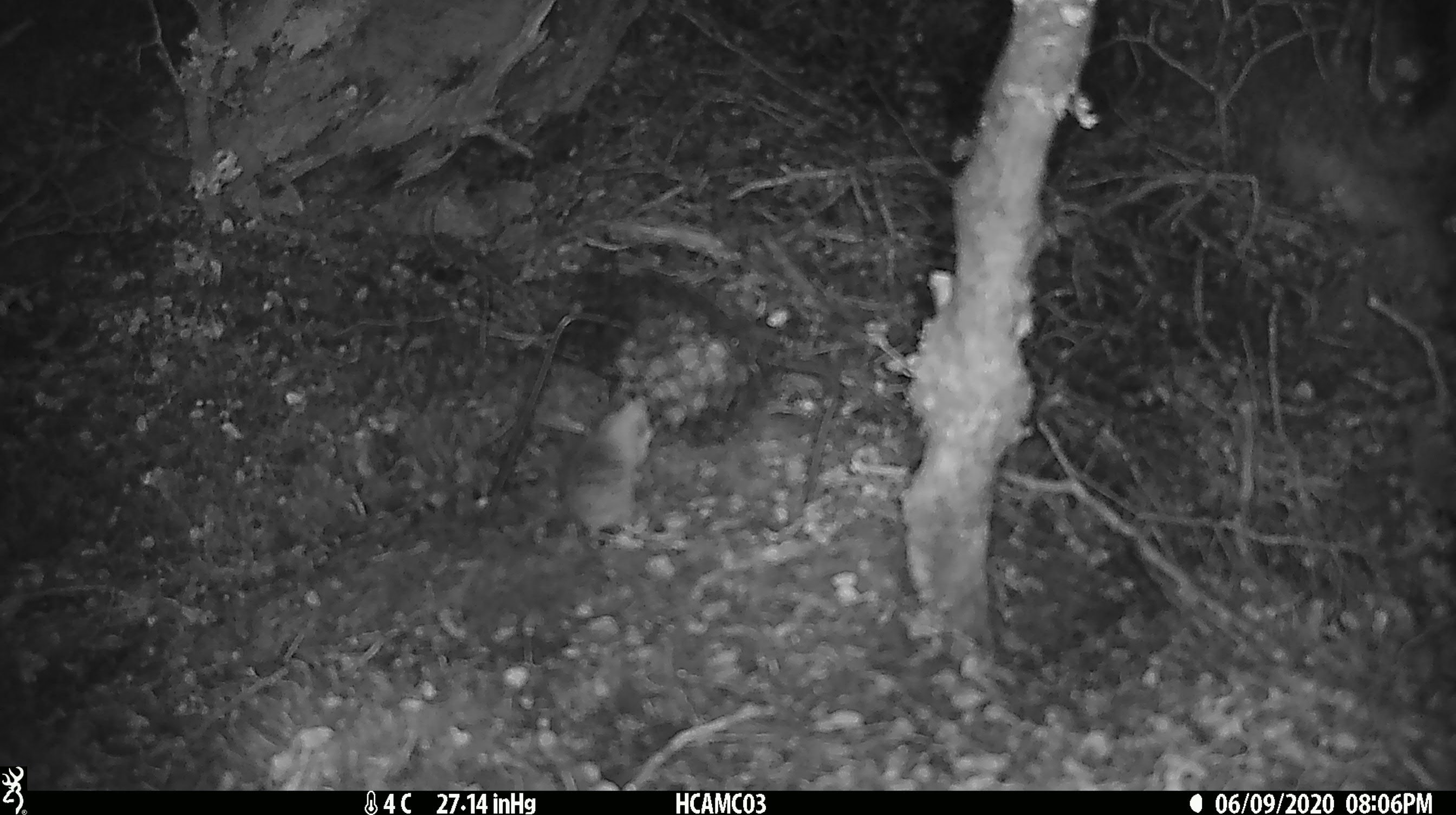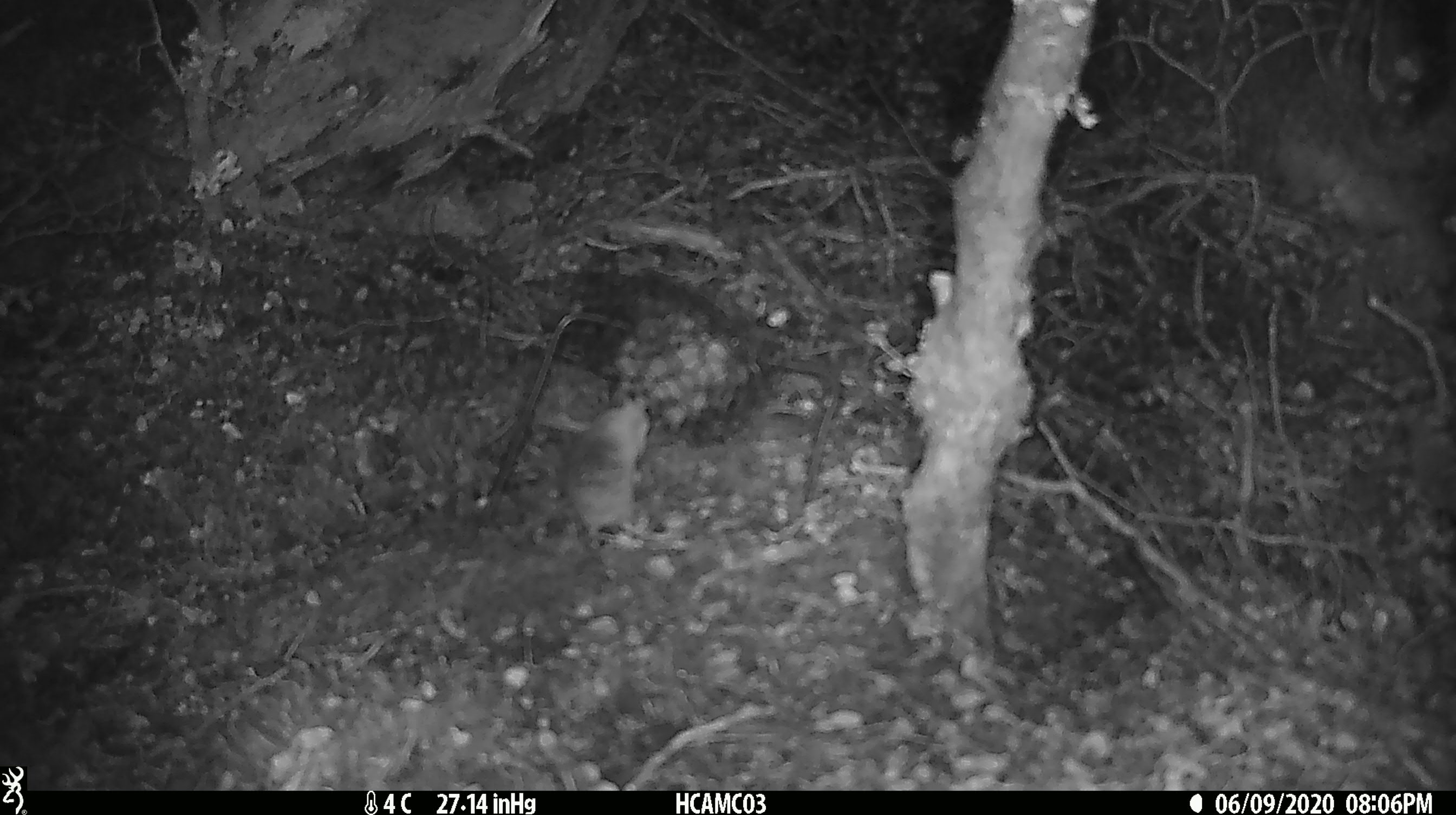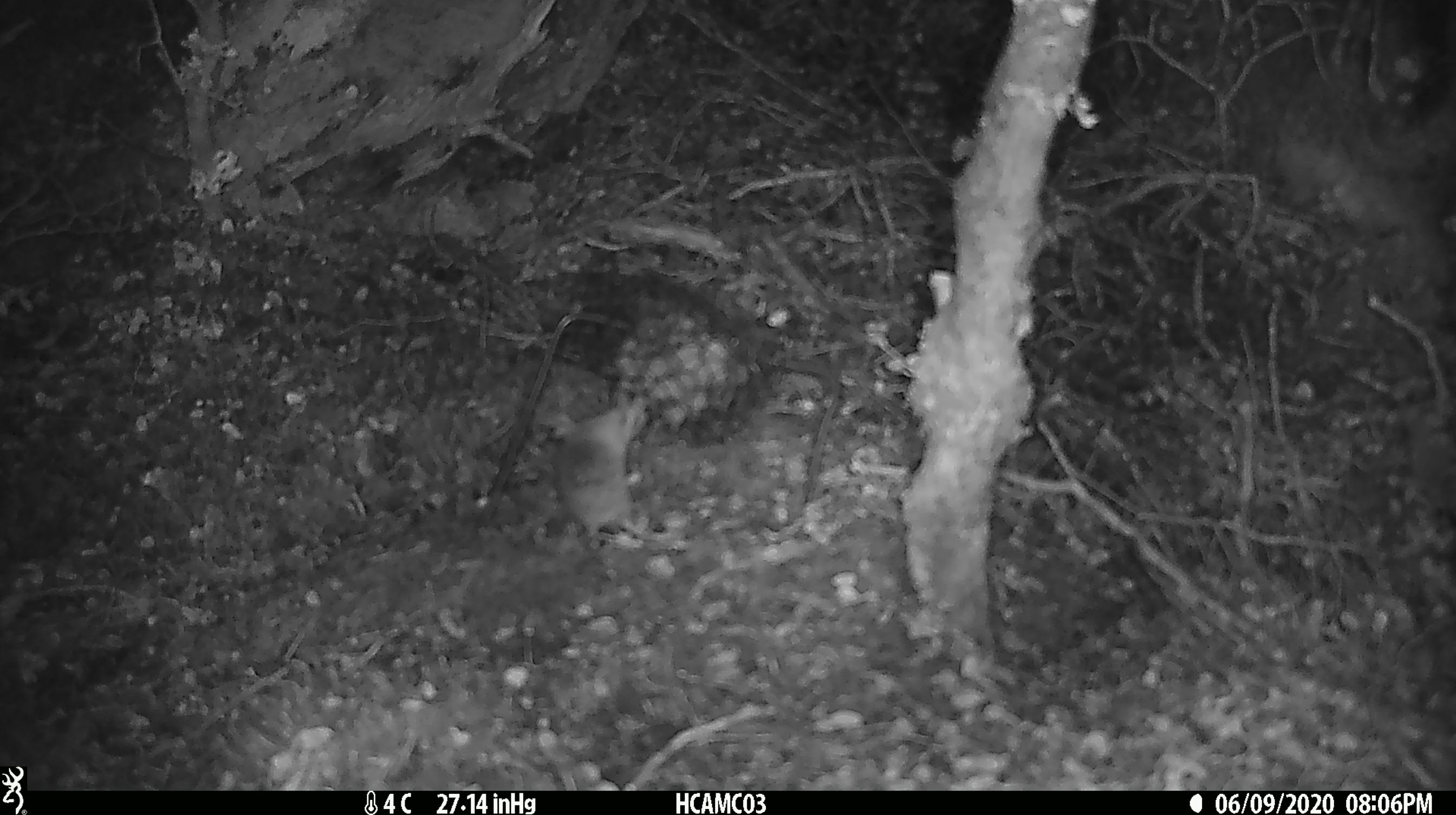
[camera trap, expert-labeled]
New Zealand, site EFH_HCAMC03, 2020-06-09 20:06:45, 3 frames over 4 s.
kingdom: Animalia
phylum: Chordata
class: Mammalia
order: Rodentia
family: Muridae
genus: Mus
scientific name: Mus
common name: mouse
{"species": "mouse (Mus)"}